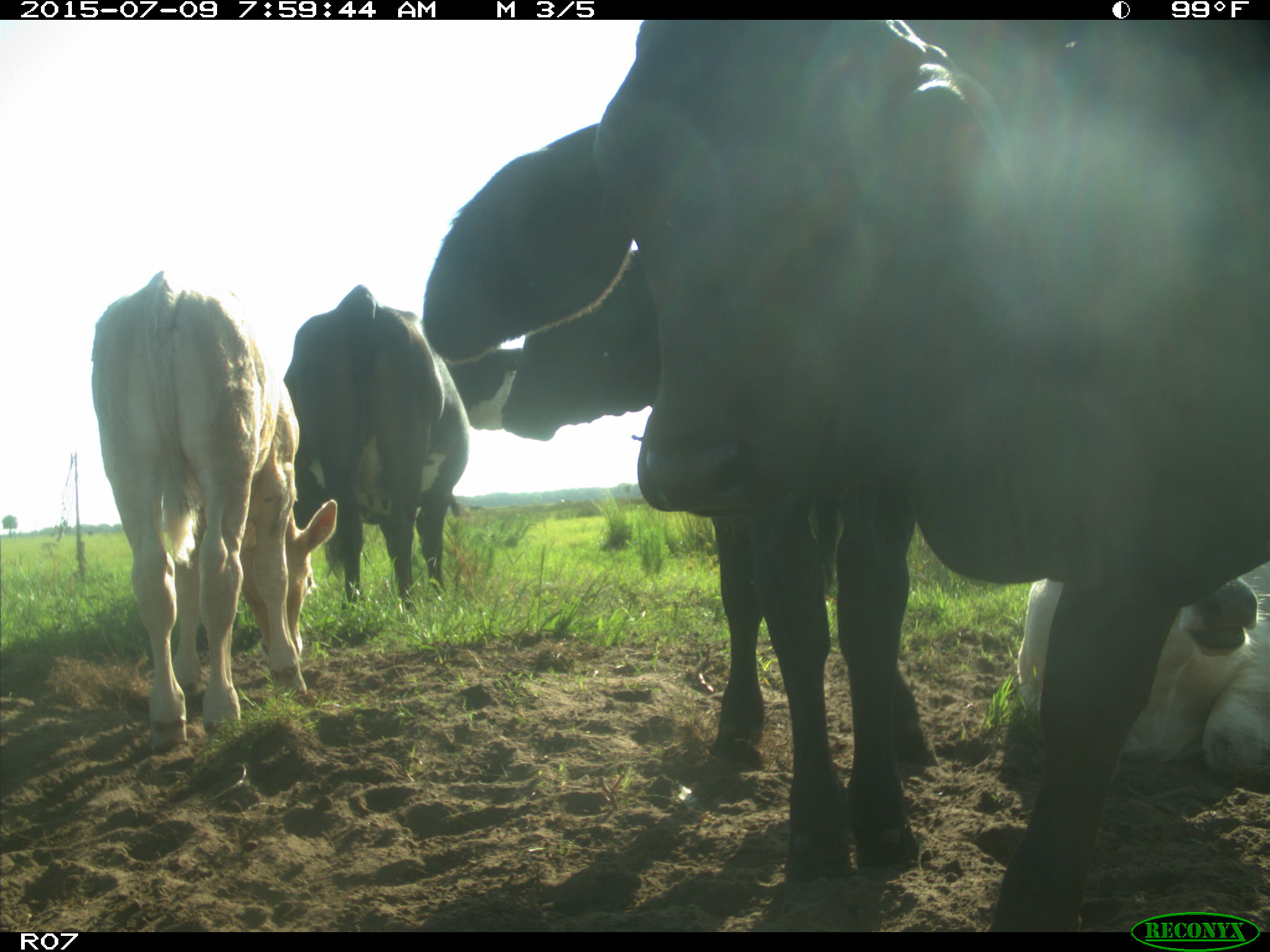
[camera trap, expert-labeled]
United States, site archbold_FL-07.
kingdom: Animalia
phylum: Chordata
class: Mammalia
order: Artiodactyla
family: Bovidae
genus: Bos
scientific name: Bos taurus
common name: domestic cow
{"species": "Bos taurus (domestic cow)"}